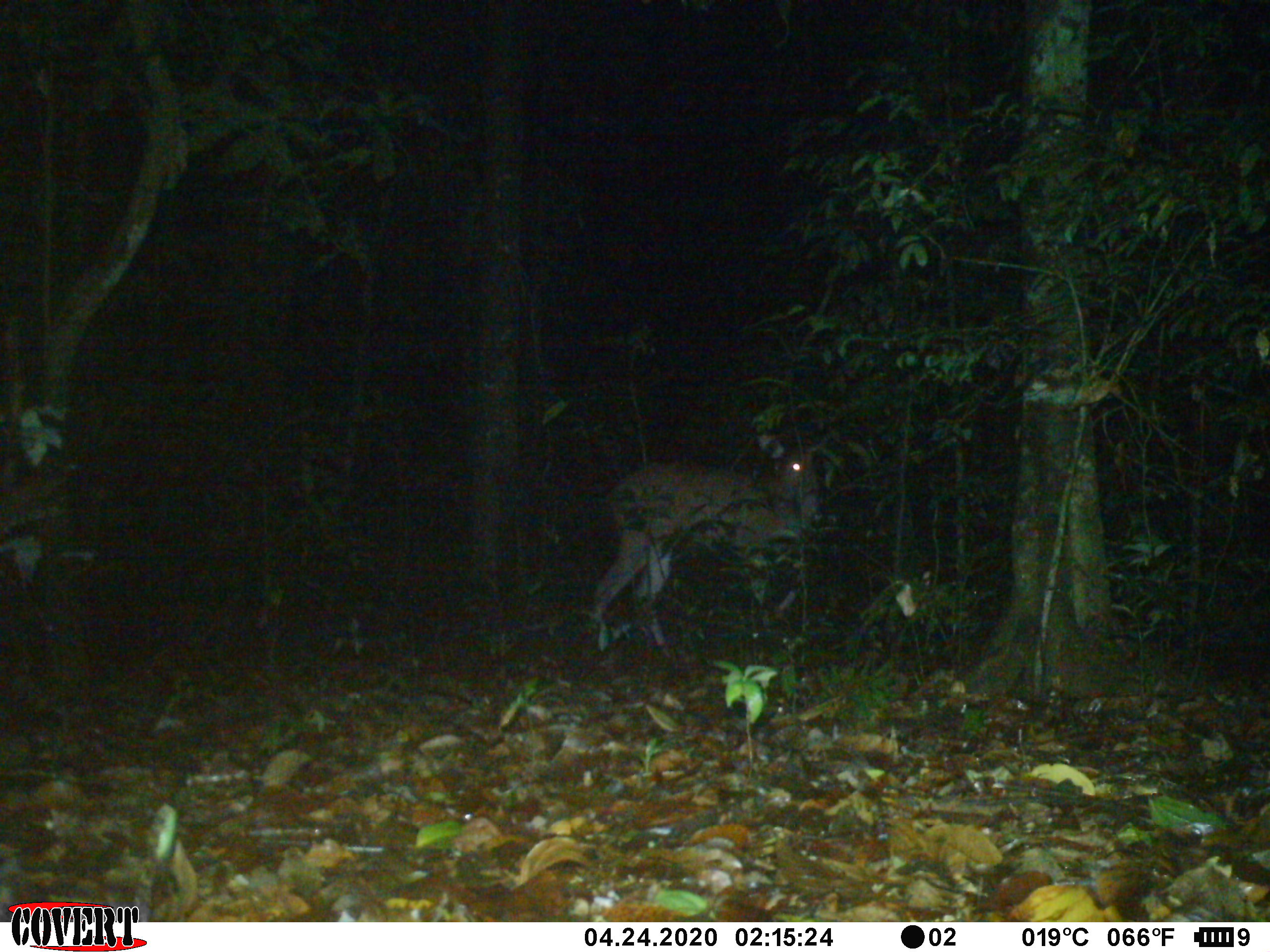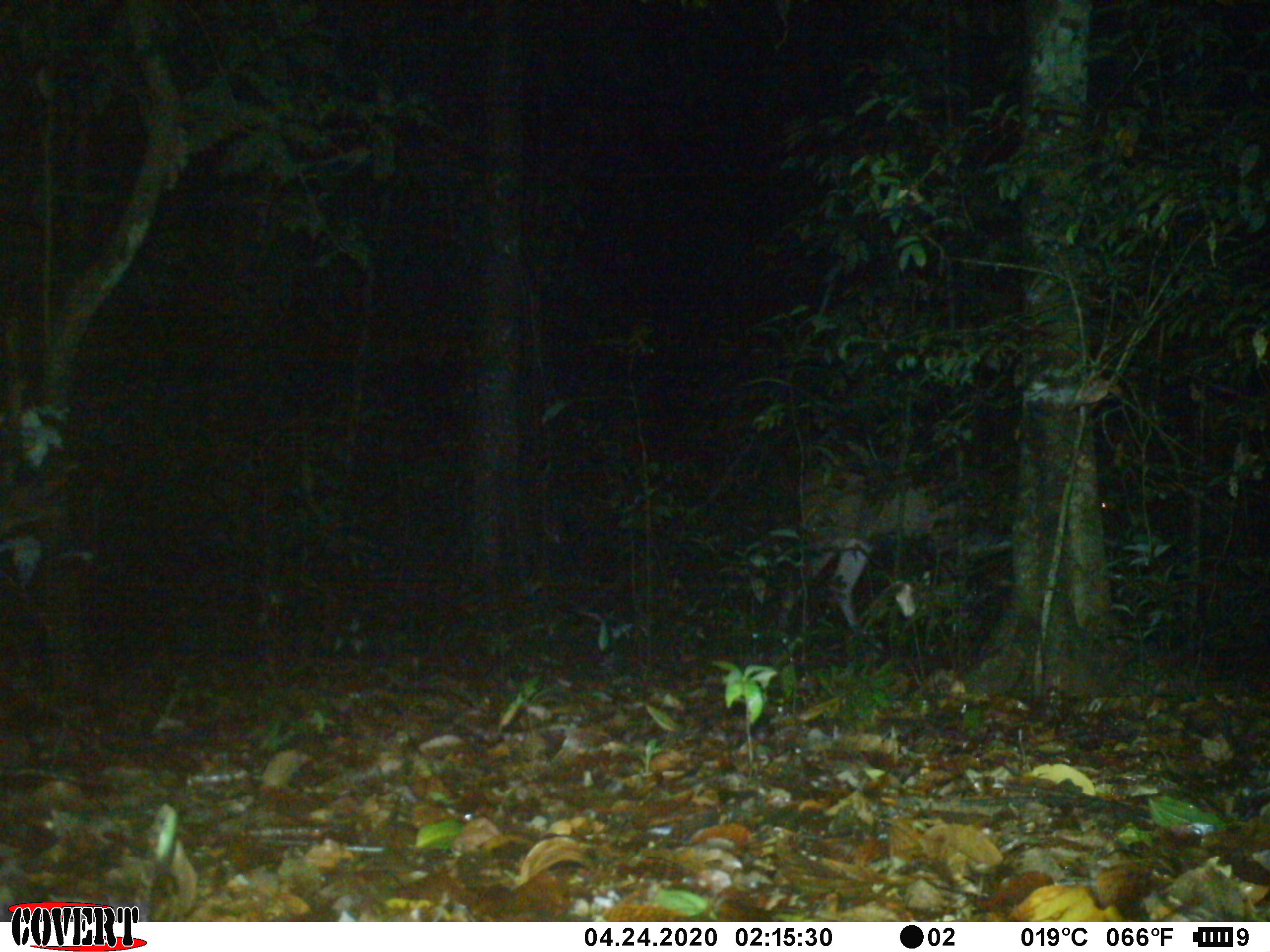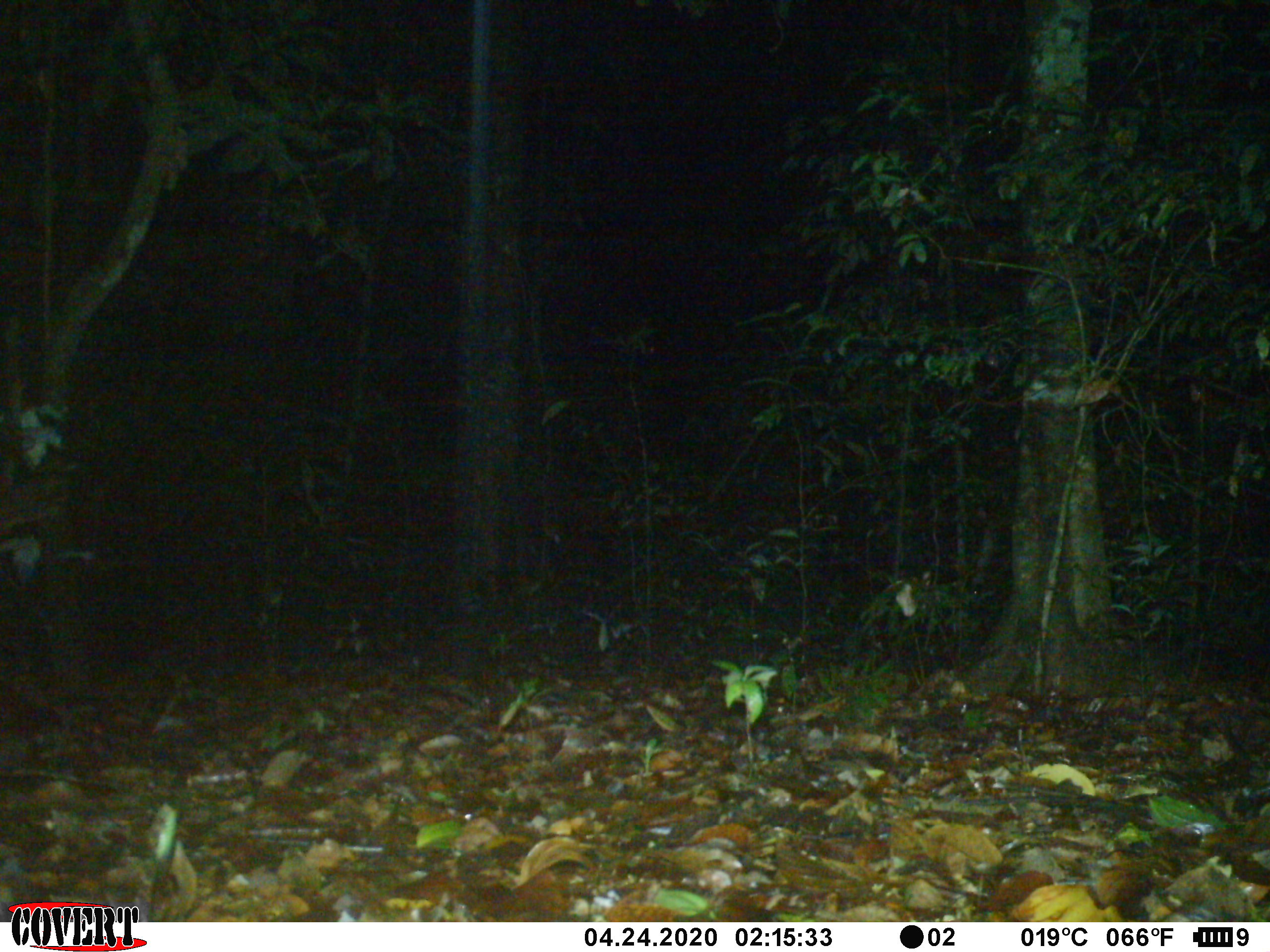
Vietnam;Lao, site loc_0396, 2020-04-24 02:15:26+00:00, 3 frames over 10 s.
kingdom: Animalia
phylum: Chordata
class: Mammalia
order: Artiodactyla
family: Cervidae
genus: Rusa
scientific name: Rusa unicolor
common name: sambar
Sambar (Rusa unicolor). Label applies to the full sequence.